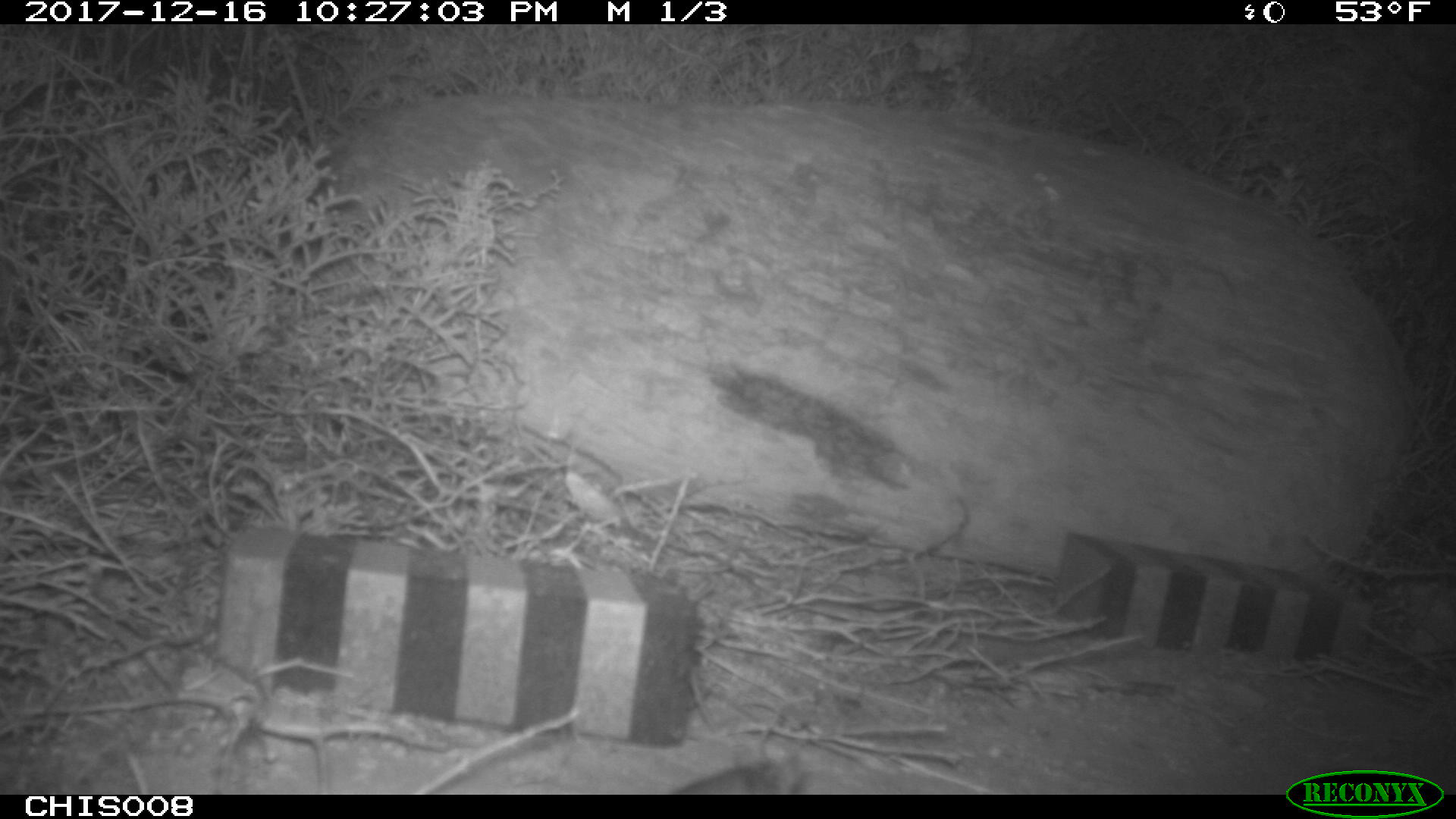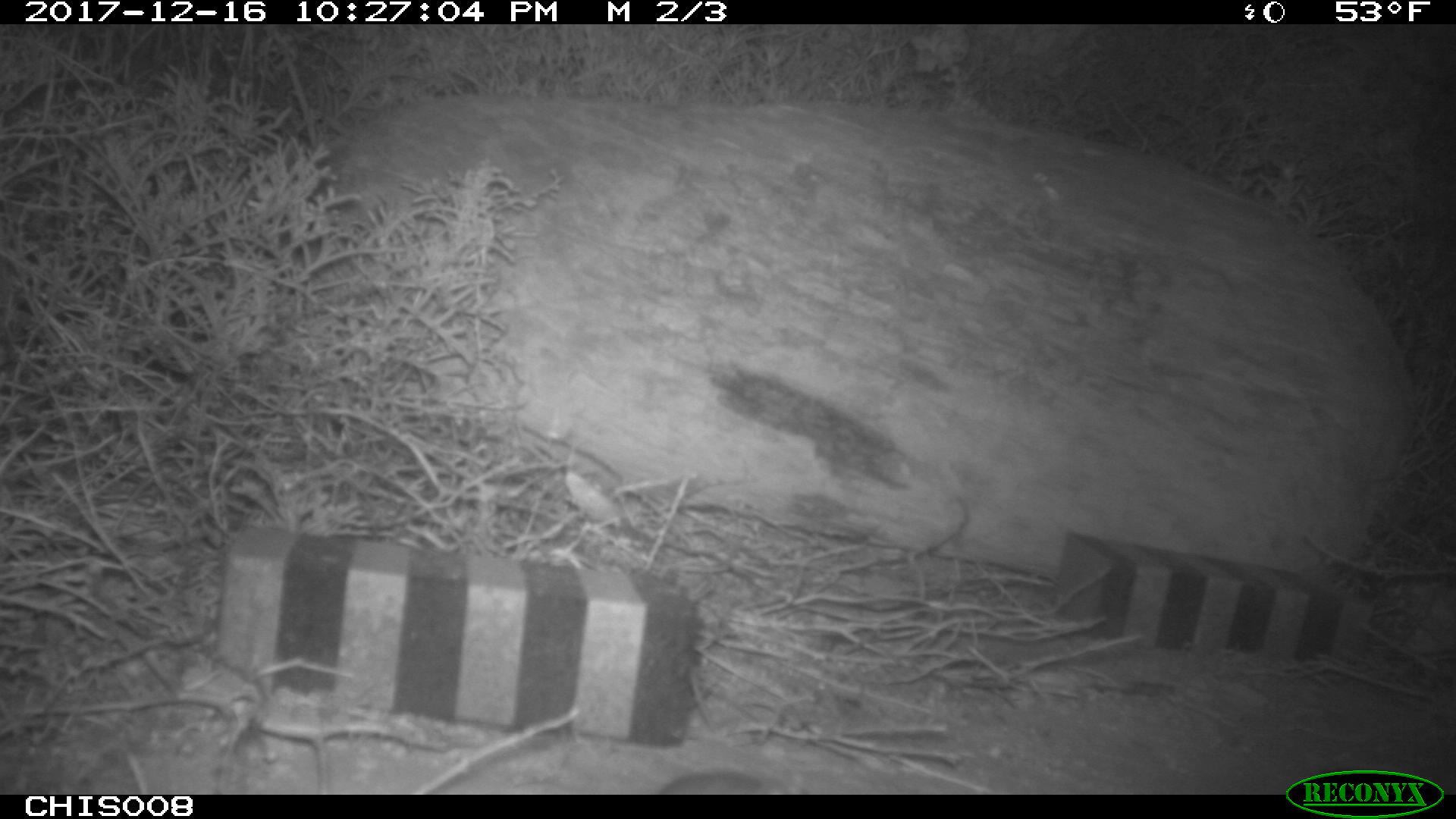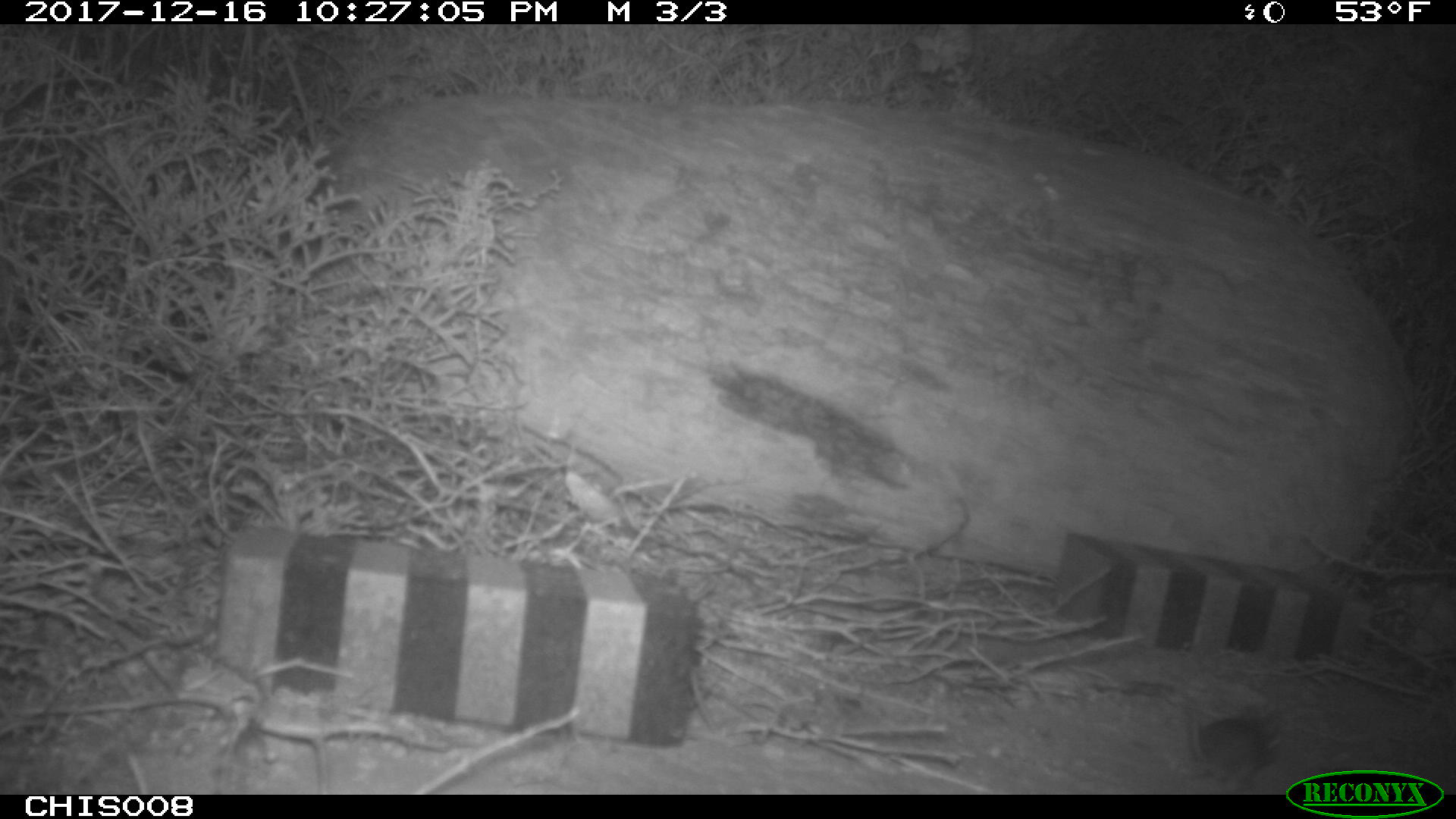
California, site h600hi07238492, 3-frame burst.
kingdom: Animalia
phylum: Chordata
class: Mammalia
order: Rodentia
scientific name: Rodentia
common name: rodent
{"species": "rodent (Rodentia)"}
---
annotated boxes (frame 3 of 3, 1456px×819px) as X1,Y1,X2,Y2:
rodent: 1188,717,1276,783